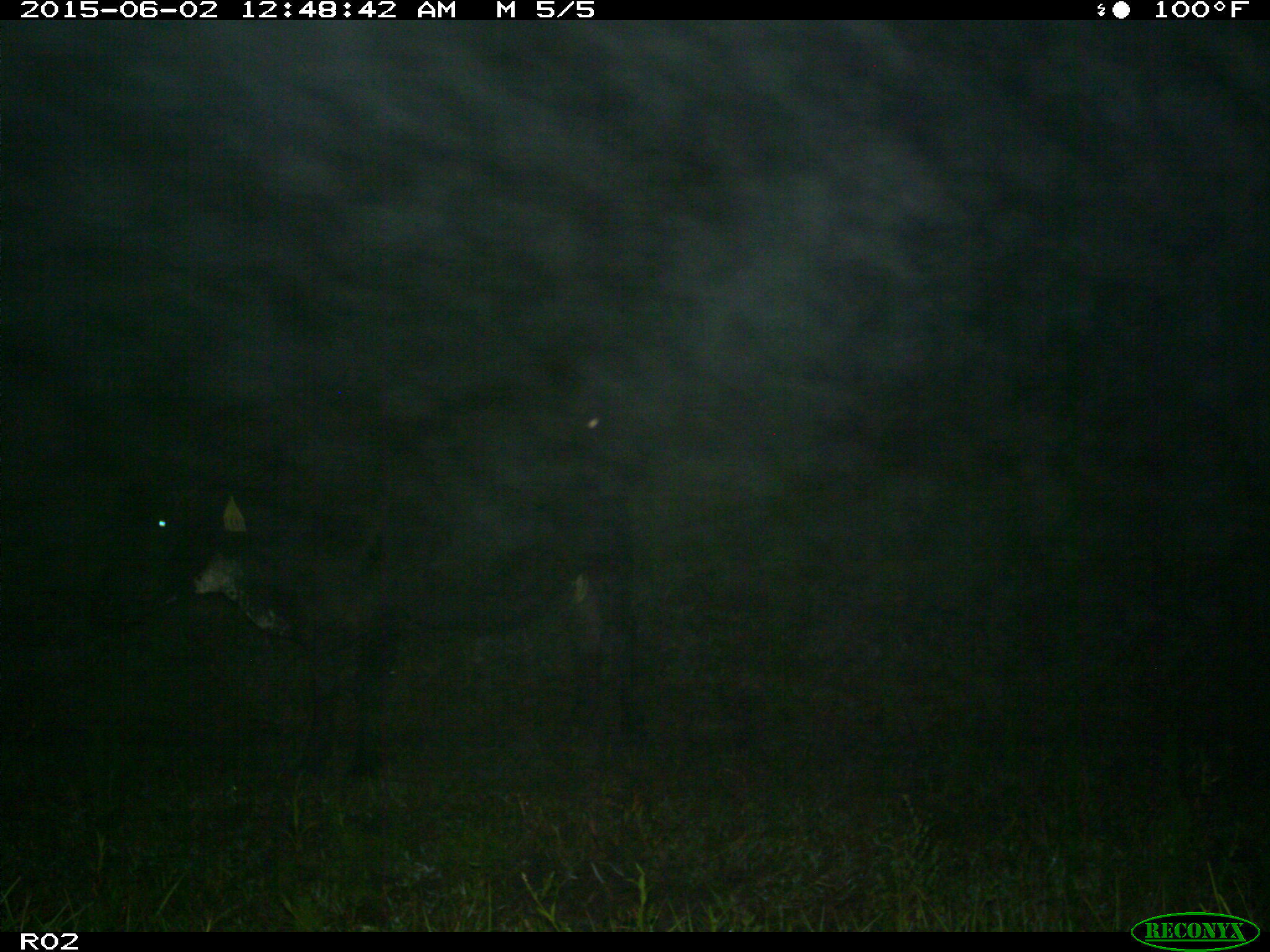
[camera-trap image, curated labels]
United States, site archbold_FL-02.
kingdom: Animalia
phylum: Chordata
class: Mammalia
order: Artiodactyla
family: Bovidae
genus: Bos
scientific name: Bos taurus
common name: domestic cow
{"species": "Bos taurus (domestic cow)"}